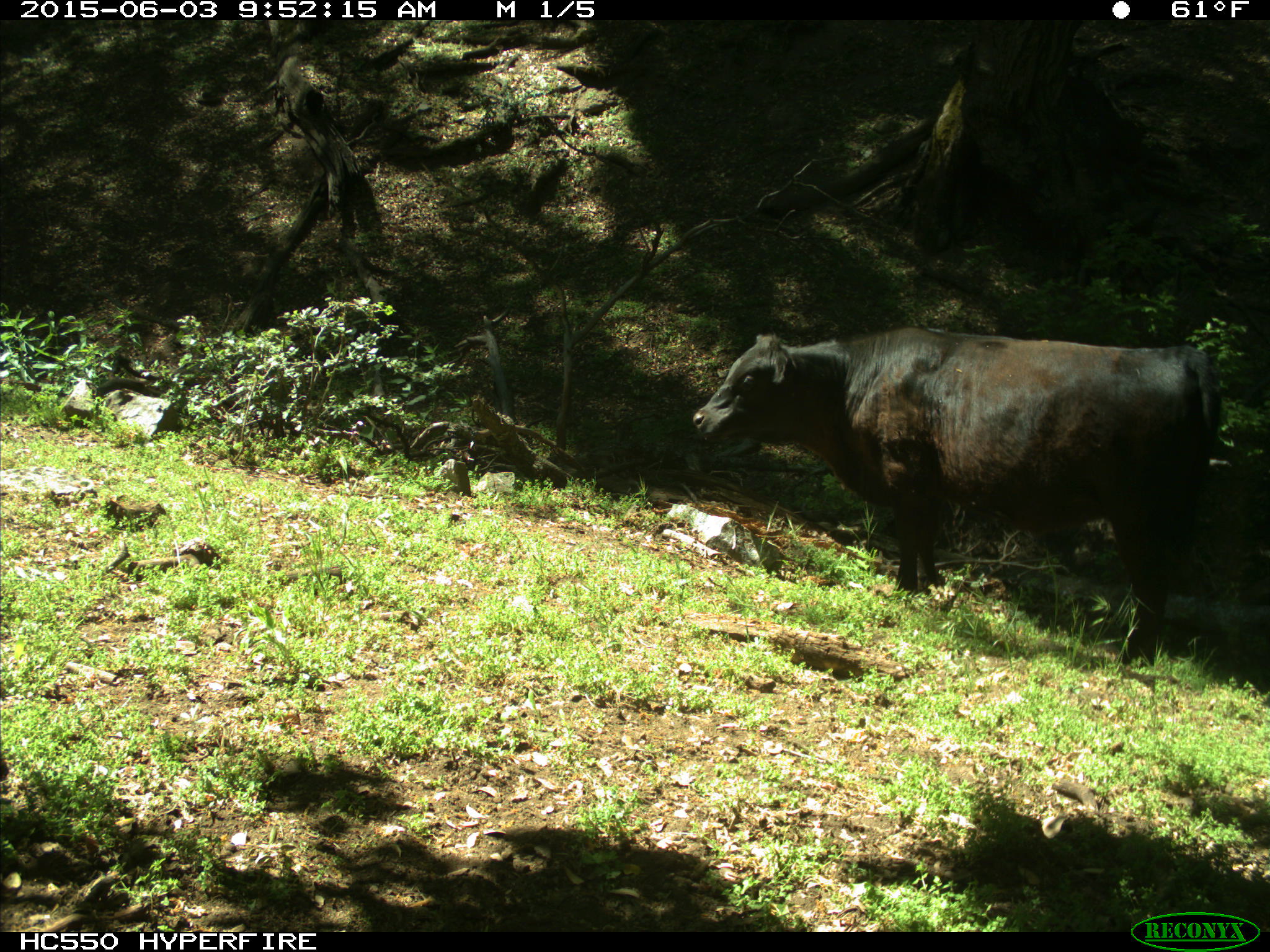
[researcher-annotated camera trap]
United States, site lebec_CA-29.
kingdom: Animalia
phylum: Chordata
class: Mammalia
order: Artiodactyla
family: Bovidae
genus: Bos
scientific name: Bos taurus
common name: domestic cow